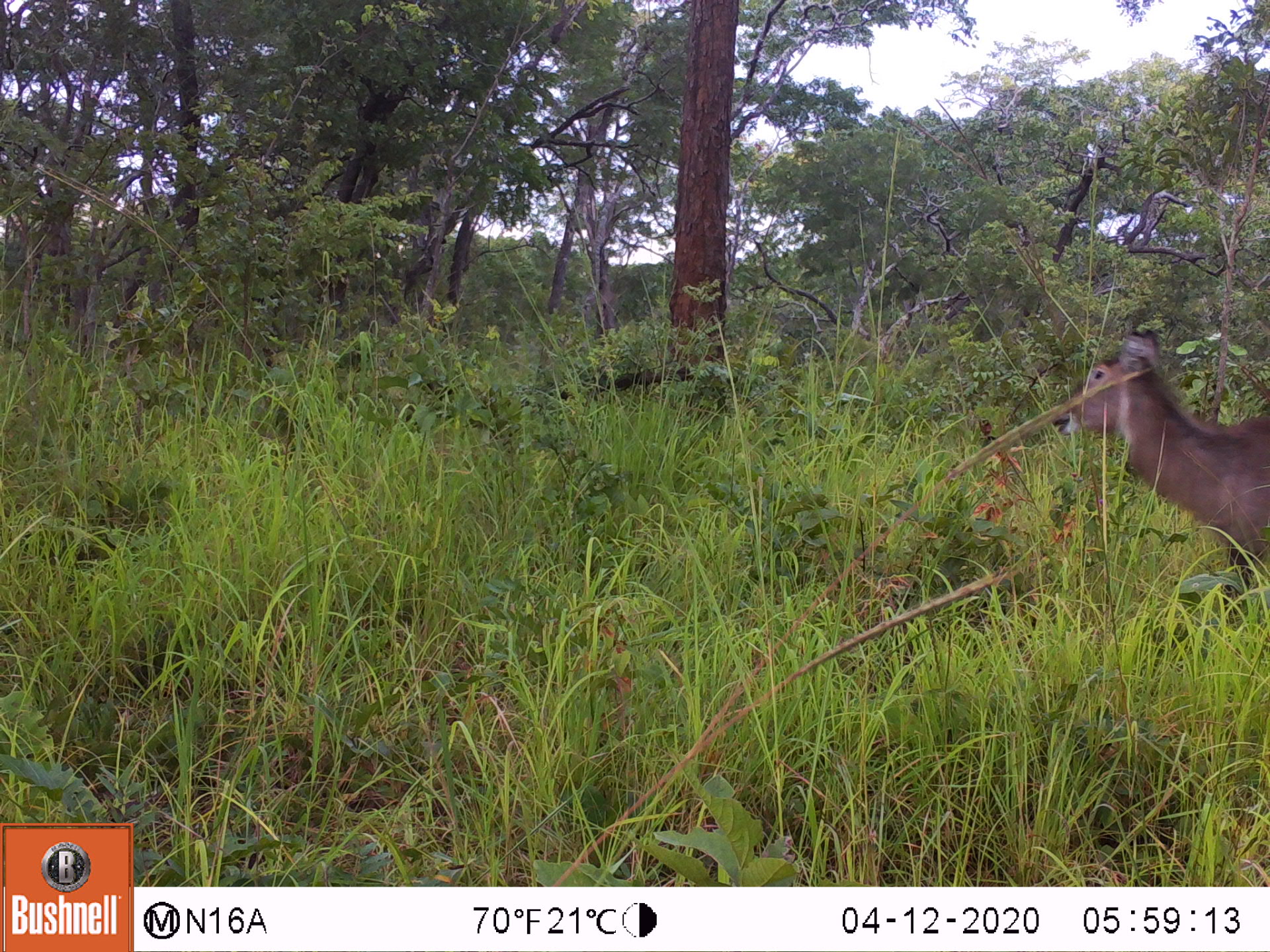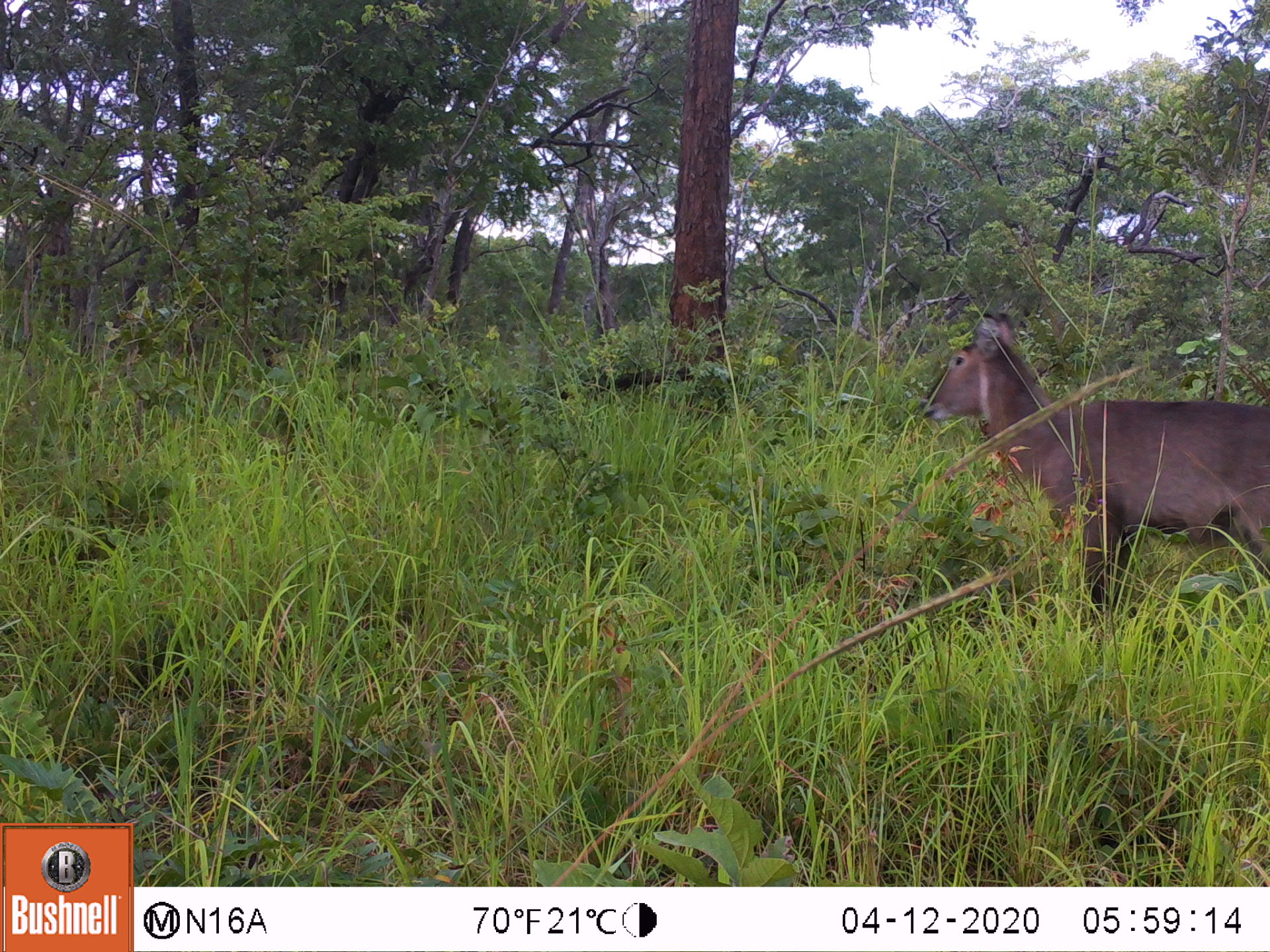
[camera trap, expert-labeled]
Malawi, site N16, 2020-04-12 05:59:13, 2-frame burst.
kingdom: Animalia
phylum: Chordata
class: Mammalia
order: Artiodactyla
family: Bovidae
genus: Kobus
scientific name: Kobus ellipsiprymnus ellipsiprymnus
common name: common waterbuck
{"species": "common waterbuck (Kobus ellipsiprymnus ellipsiprymnus)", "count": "1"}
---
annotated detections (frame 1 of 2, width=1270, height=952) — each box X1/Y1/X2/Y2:
common waterbuck: 1064/332/1262/592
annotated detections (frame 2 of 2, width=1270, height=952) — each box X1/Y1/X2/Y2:
common waterbuck: 917/308/1268/629